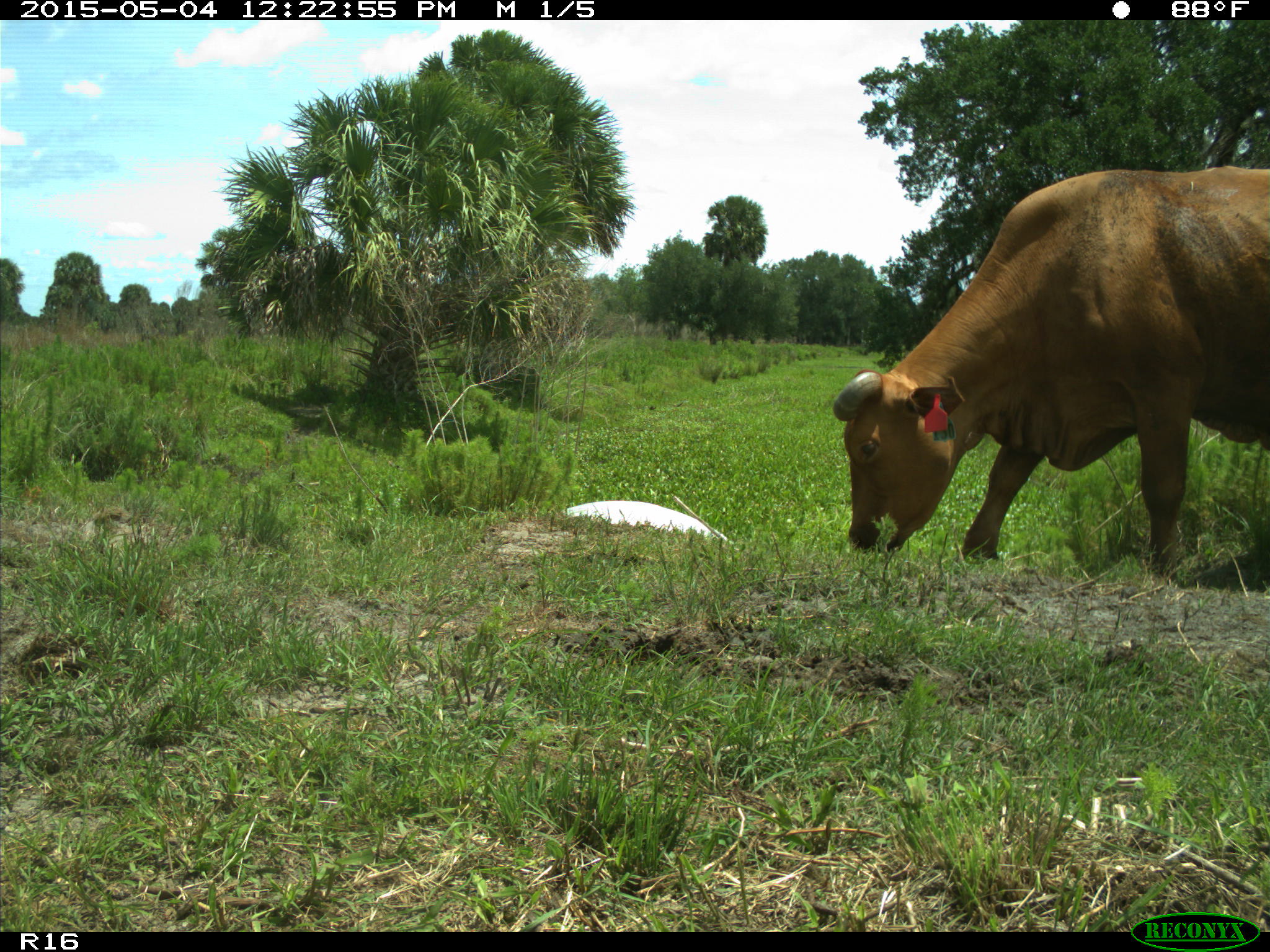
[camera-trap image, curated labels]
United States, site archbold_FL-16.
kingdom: Animalia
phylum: Chordata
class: Mammalia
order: Artiodactyla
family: Bovidae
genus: Bos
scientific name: Bos taurus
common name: domestic cow